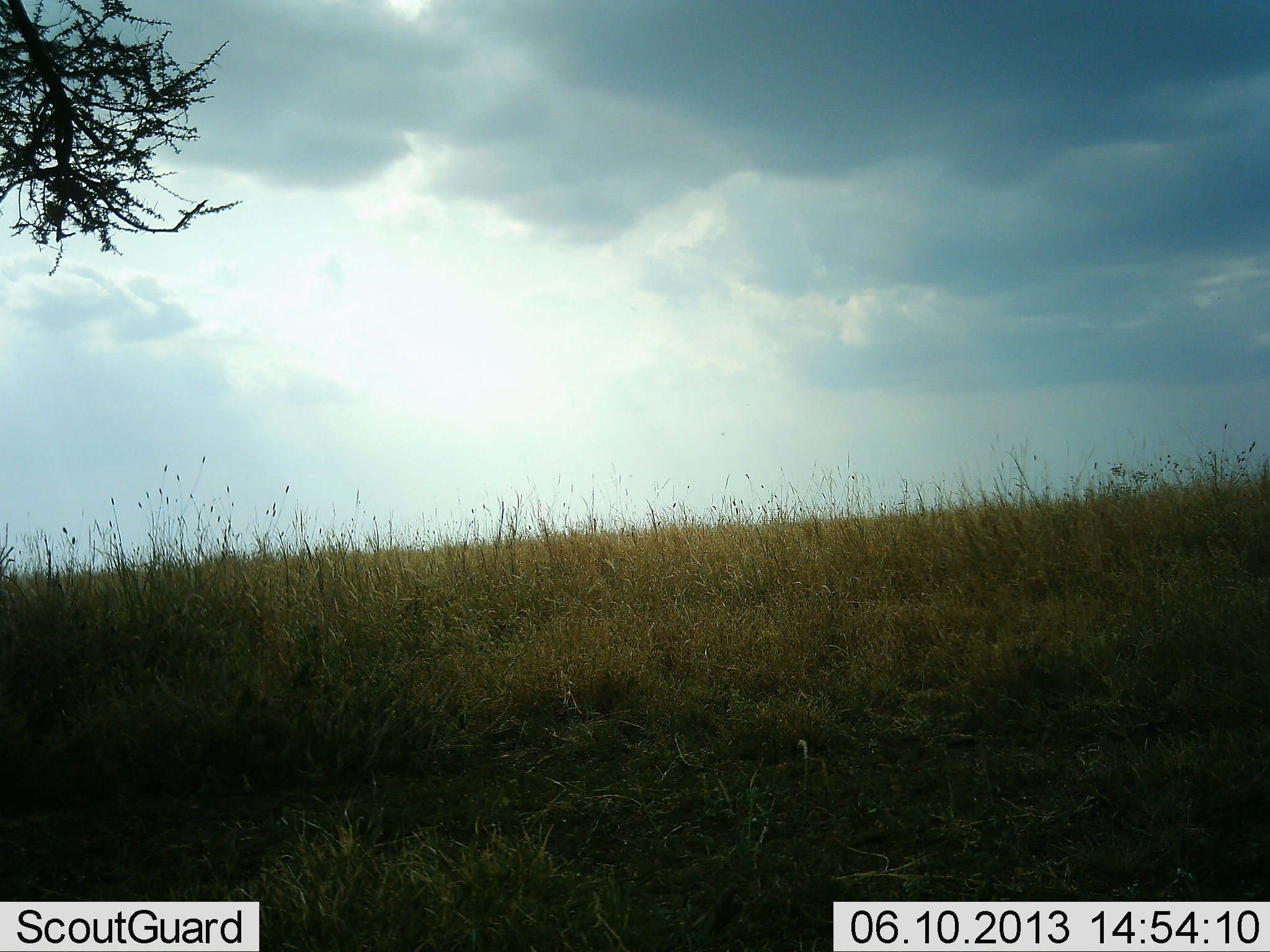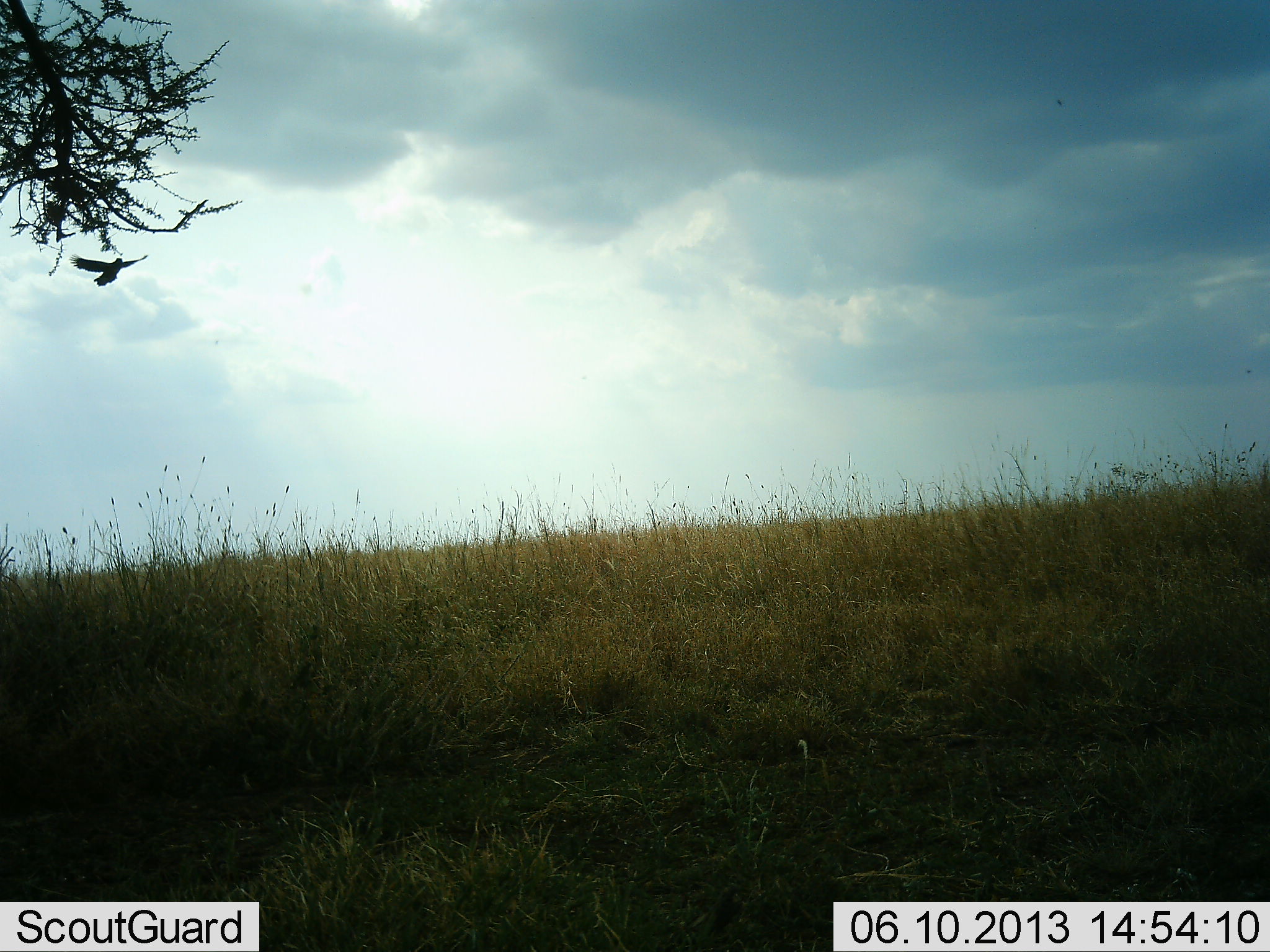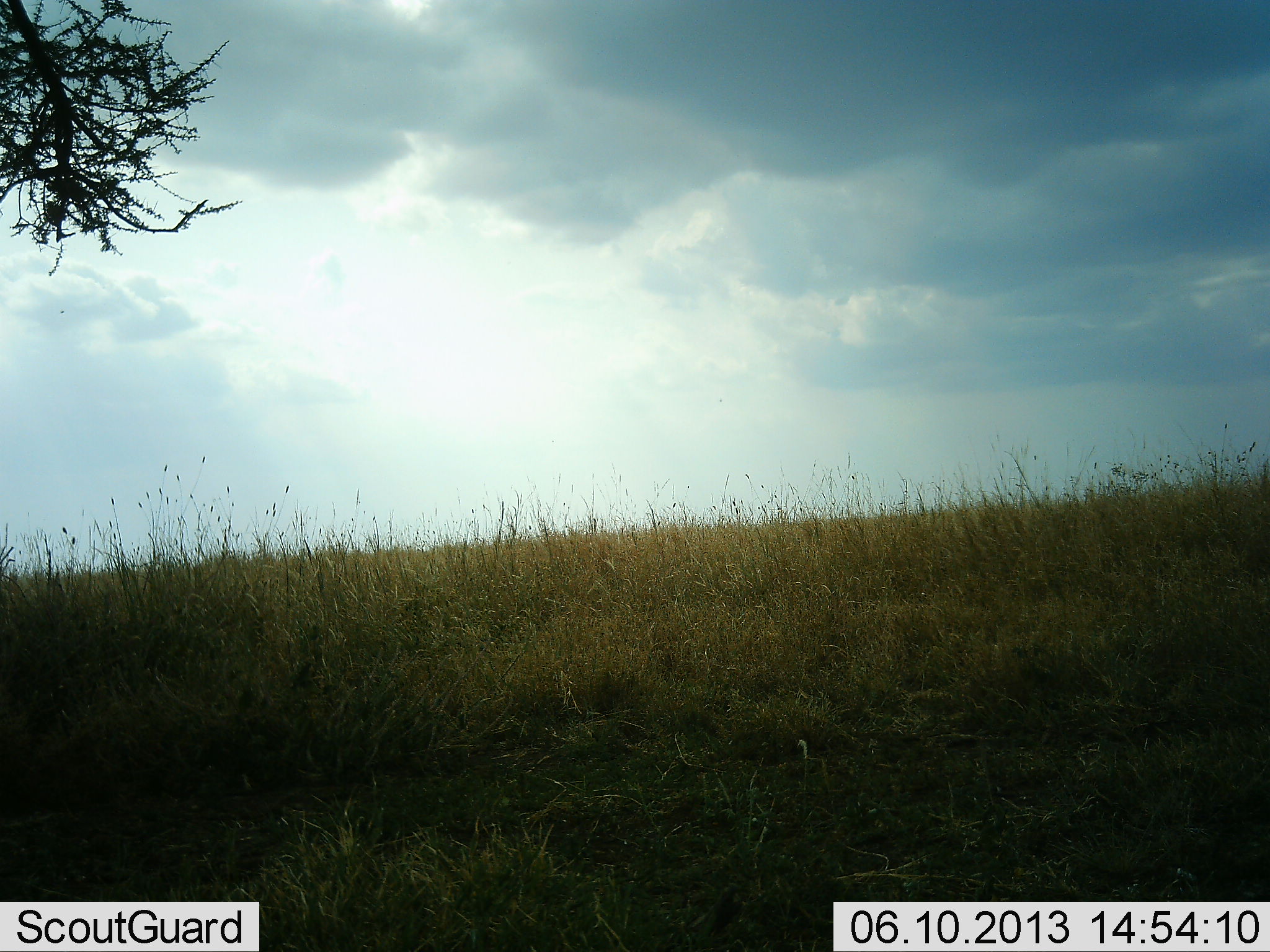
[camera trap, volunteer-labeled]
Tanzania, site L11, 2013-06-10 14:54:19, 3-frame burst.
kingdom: Animalia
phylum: Chordata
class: Aves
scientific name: Aves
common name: bird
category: otherbird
Otherbird (bird) (Aves), count 1. Behavior (volunteer vote fractions): standing 0%, resting 0%, moving 100%, interacting 0%. Young present (vote fraction): 0%. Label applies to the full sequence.